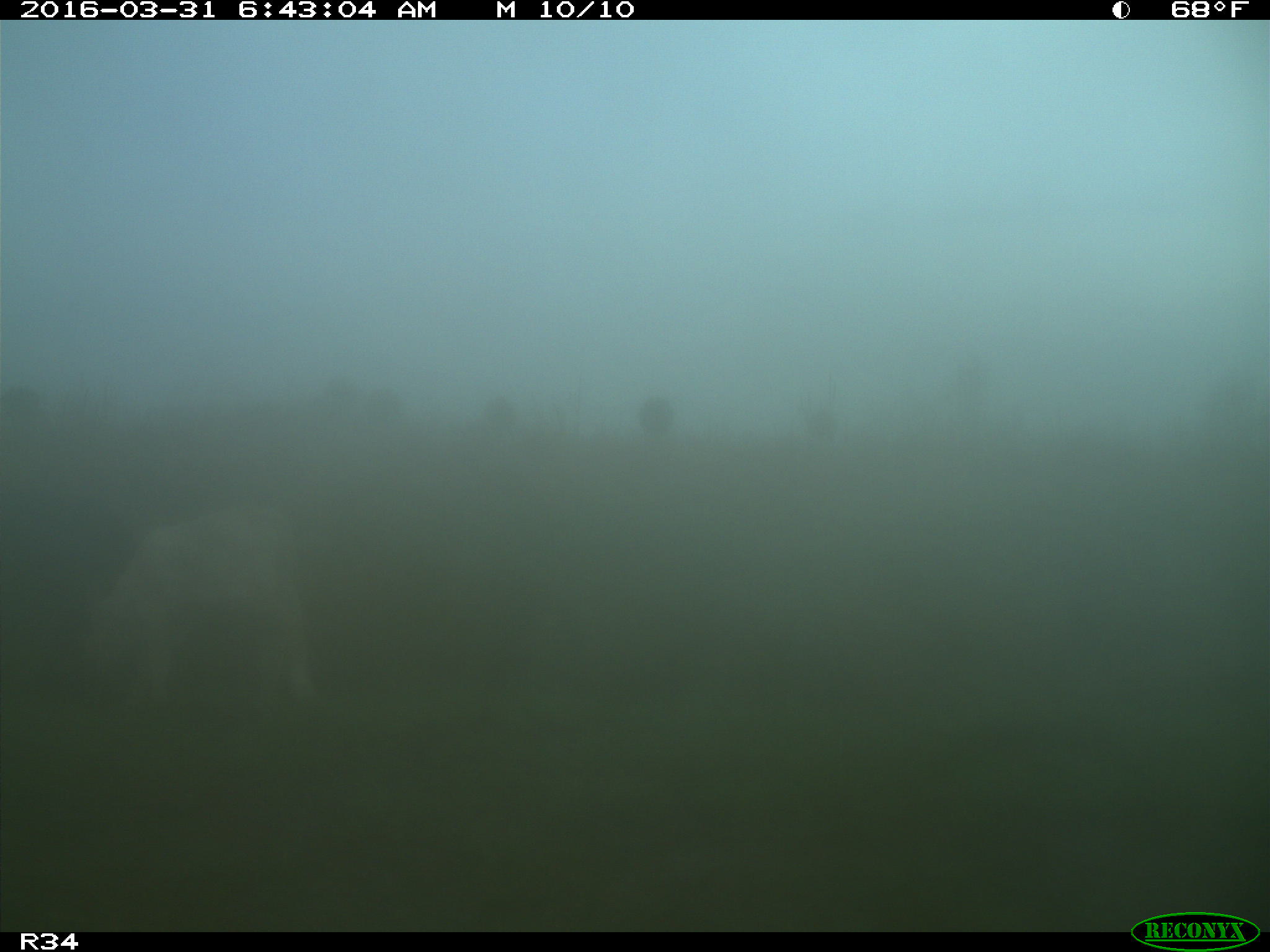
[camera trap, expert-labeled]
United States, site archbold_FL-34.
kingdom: Animalia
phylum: Chordata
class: Mammalia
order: Artiodactyla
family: Bovidae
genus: Bos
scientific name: Bos taurus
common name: domestic cow